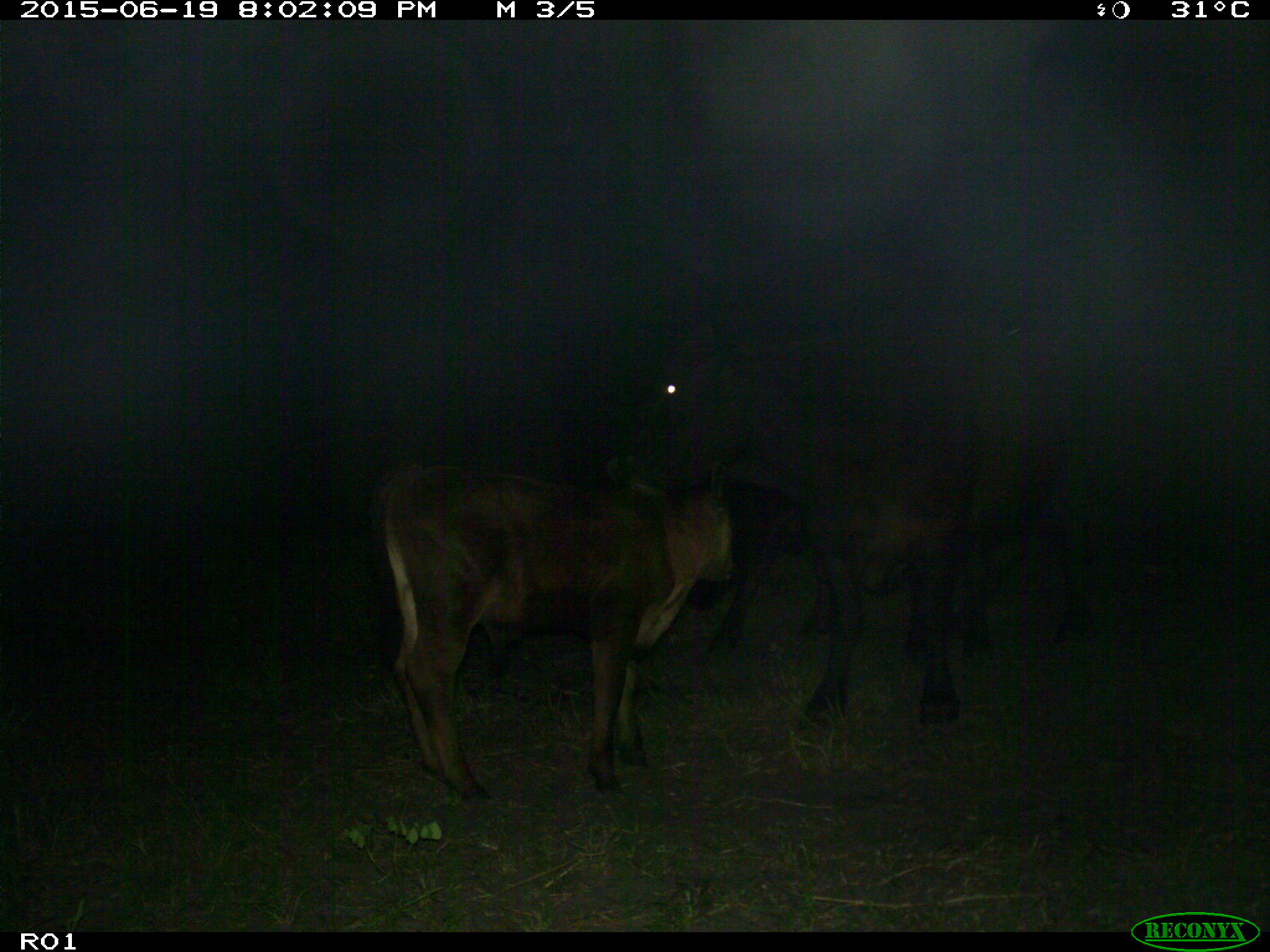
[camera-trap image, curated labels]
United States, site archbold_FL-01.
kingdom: Animalia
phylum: Chordata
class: Mammalia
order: Artiodactyla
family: Bovidae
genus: Bos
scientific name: Bos taurus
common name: domestic cow